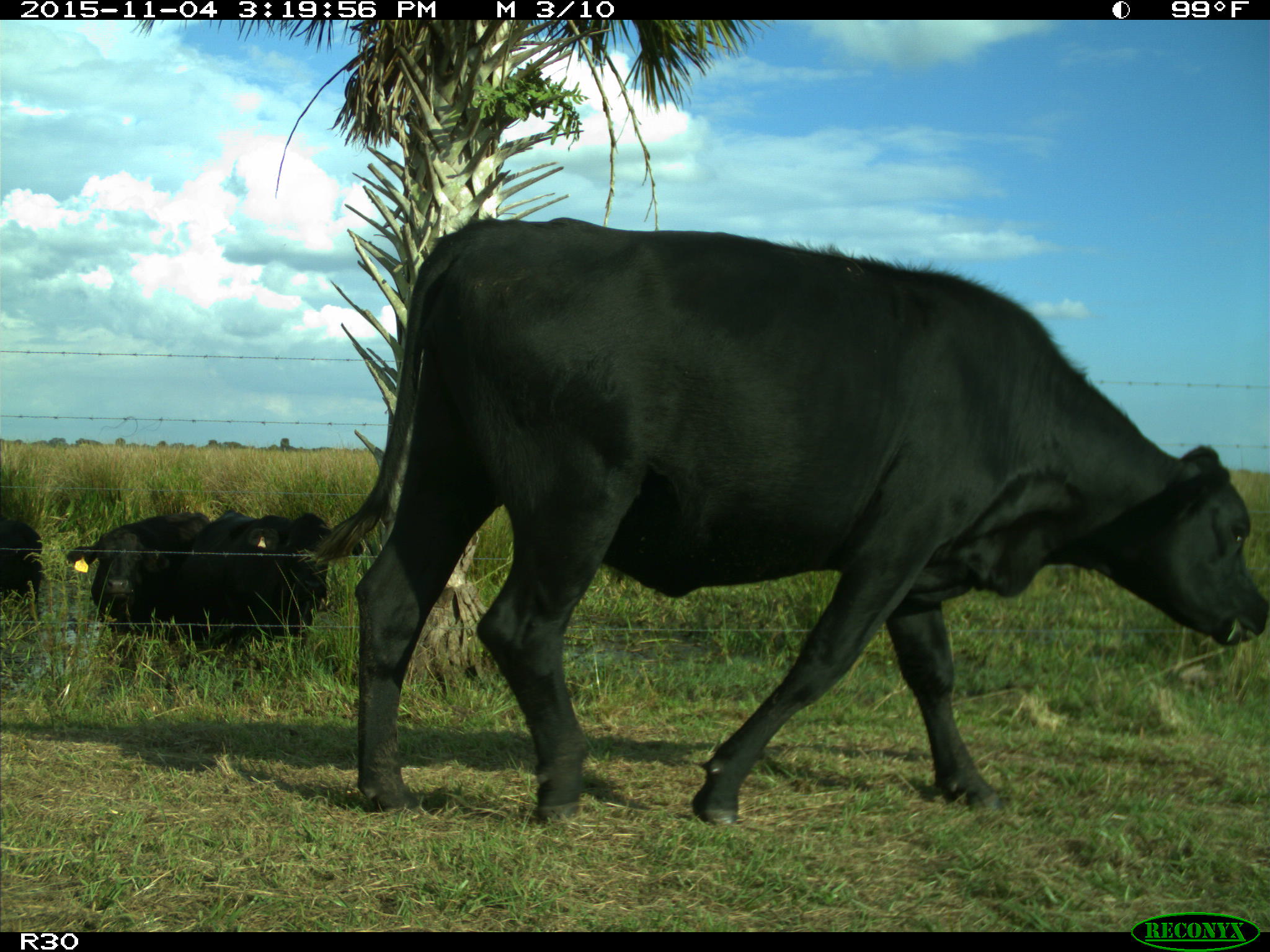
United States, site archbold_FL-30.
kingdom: Animalia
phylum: Chordata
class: Mammalia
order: Artiodactyla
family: Bovidae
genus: Bos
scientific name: Bos taurus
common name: domestic cow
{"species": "Bos taurus (domestic cow)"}